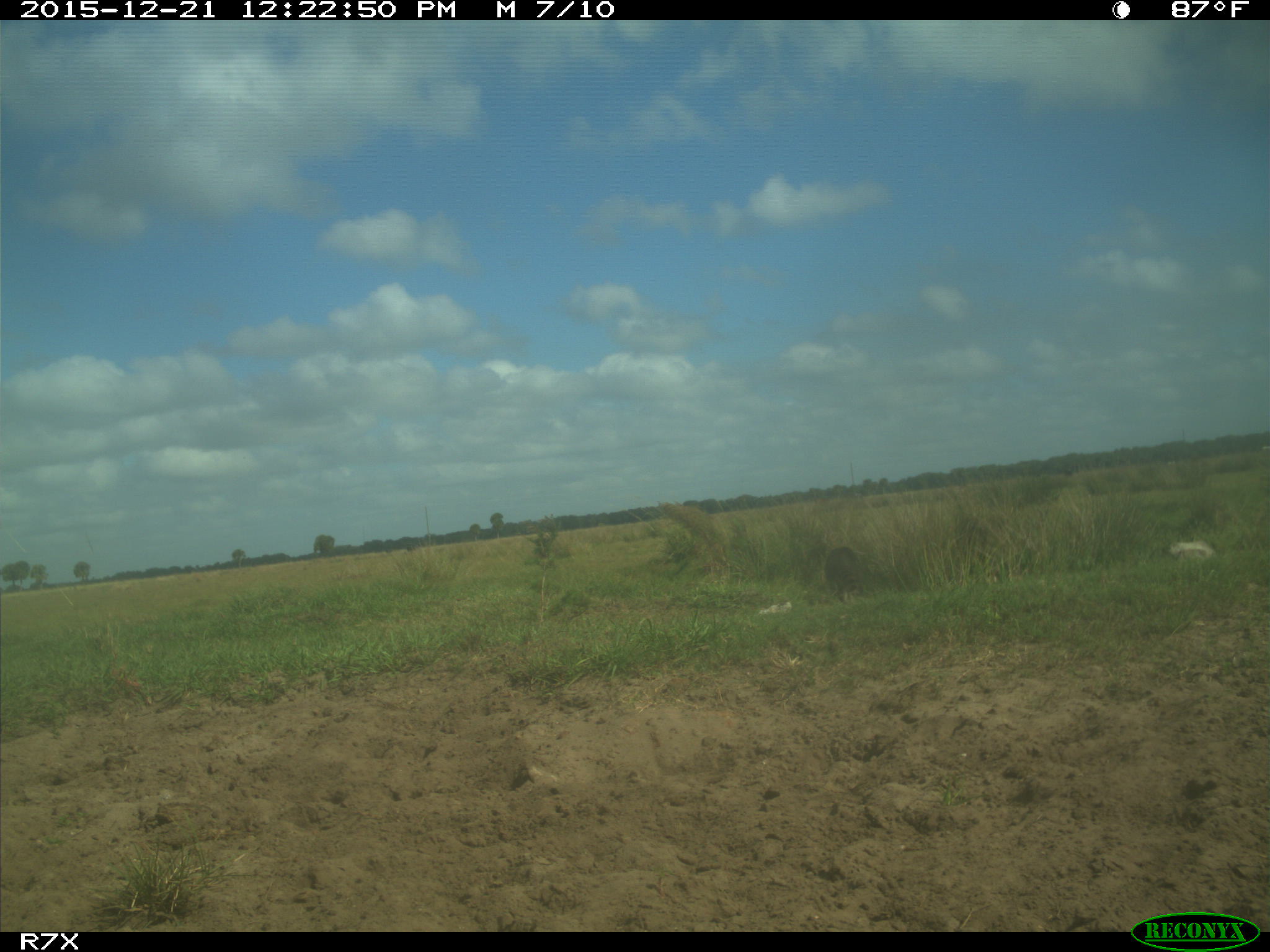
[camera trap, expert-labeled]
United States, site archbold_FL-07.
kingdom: Animalia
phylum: Chordata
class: Mammalia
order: Artiodactyla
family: Bovidae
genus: Bos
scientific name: Bos taurus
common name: domestic cow